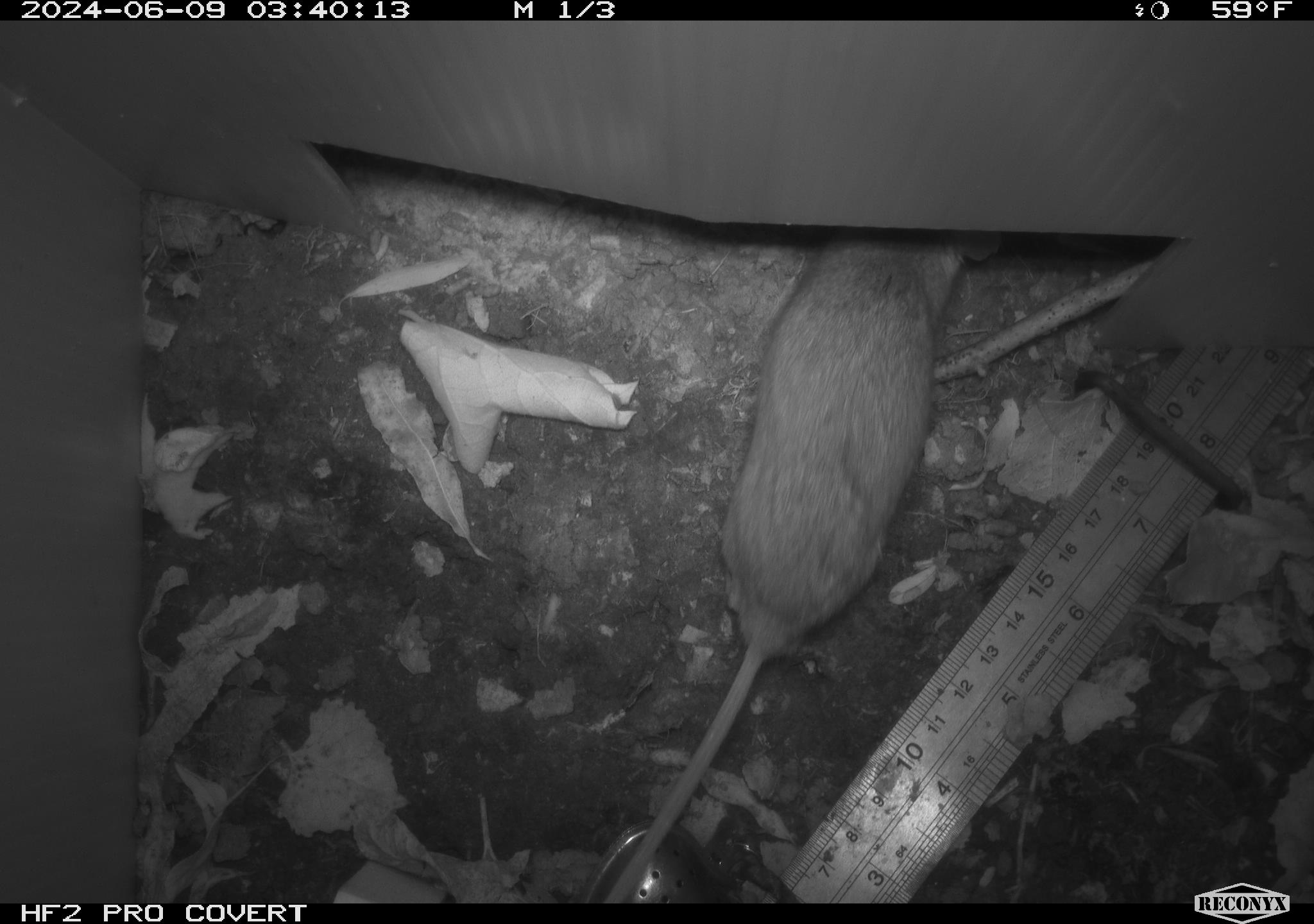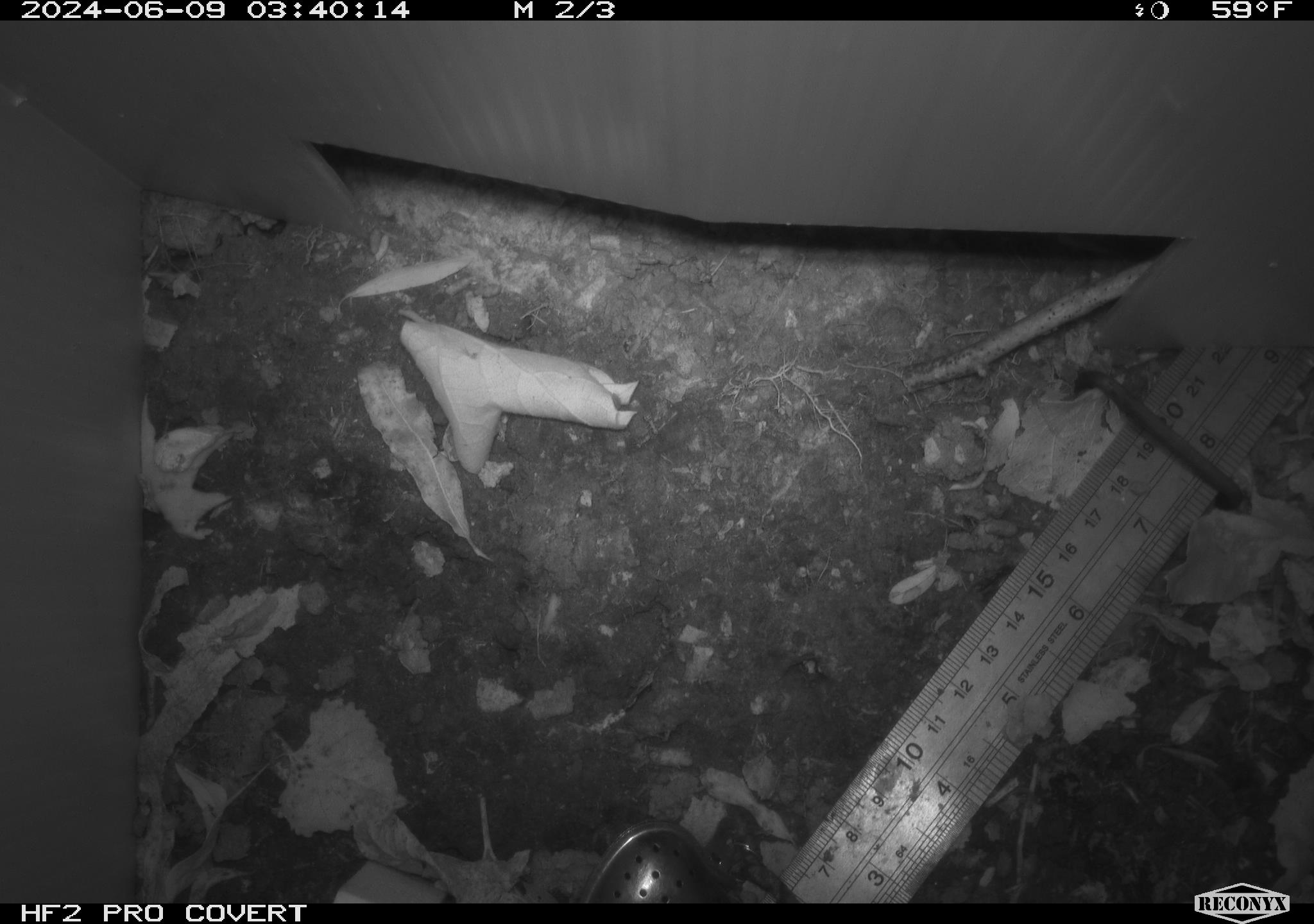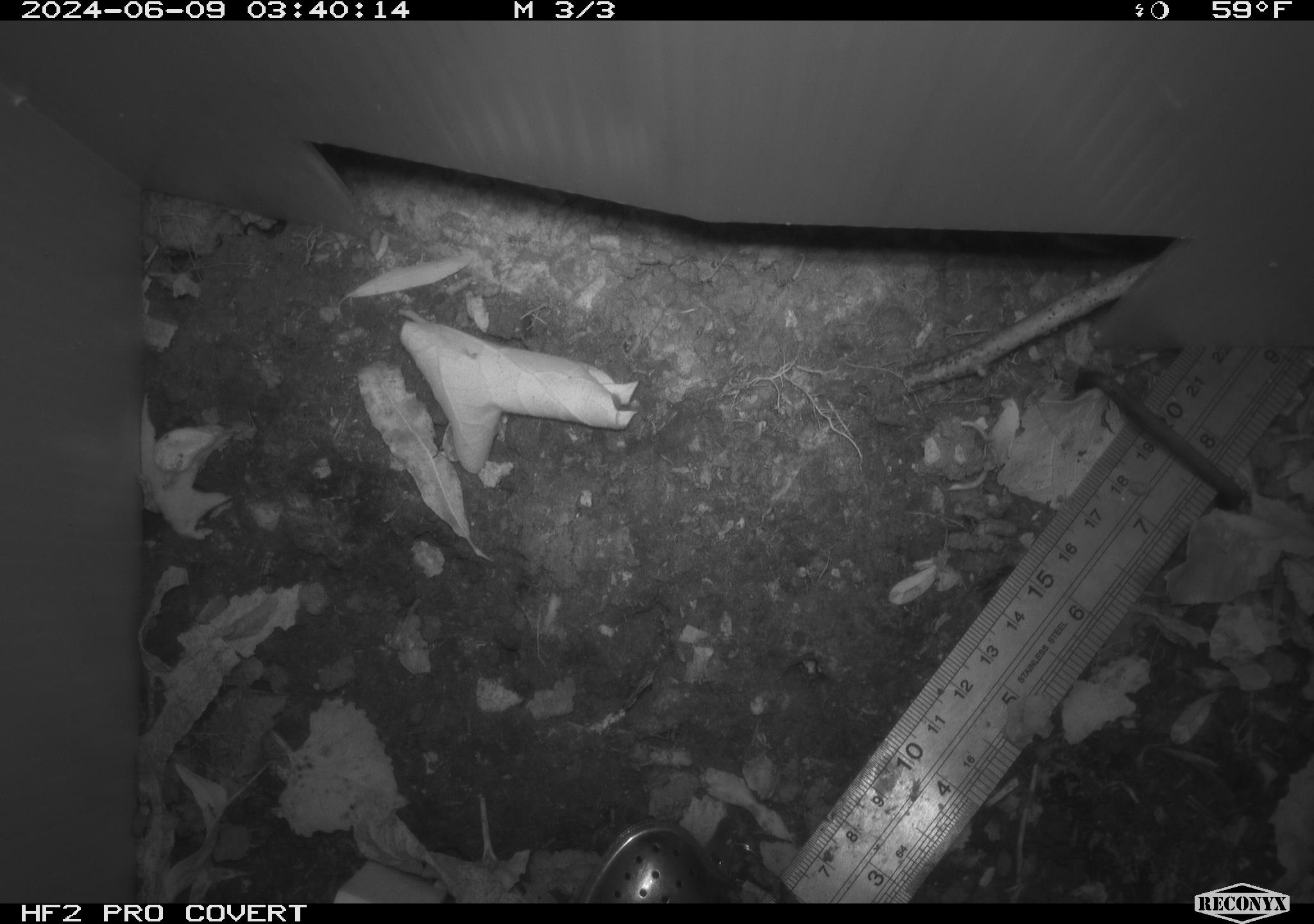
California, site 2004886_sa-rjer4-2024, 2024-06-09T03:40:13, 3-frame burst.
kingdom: Animalia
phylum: Chordata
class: Mammalia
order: Rodentia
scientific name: Rodentia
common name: mouse species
Mouse species (Rodentia).